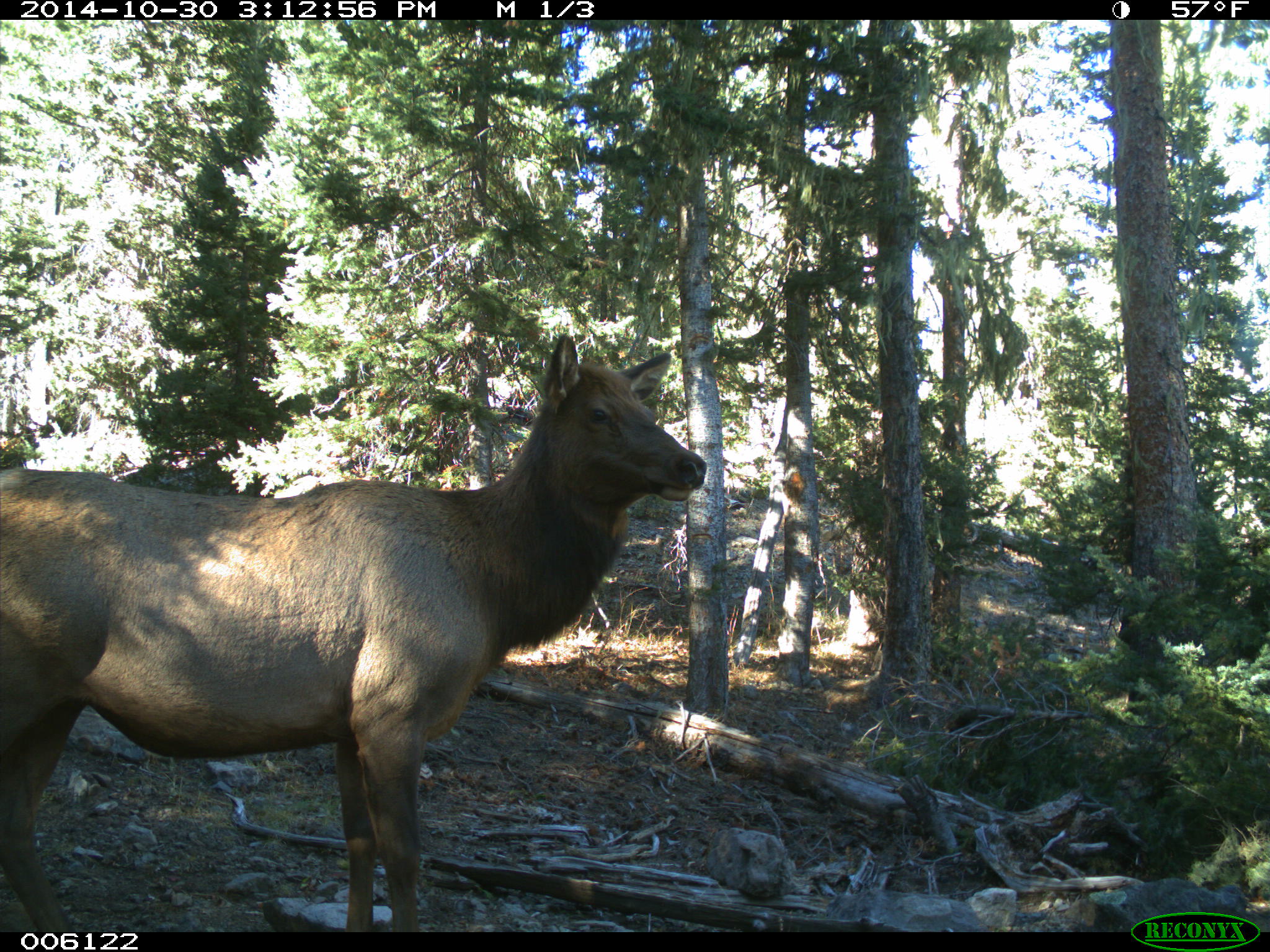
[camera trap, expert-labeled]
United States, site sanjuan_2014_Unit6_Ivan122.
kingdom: Animalia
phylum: Chordata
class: Mammalia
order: Artiodactyla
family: Cervidae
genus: Cervus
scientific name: Cervus elaphus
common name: red deer